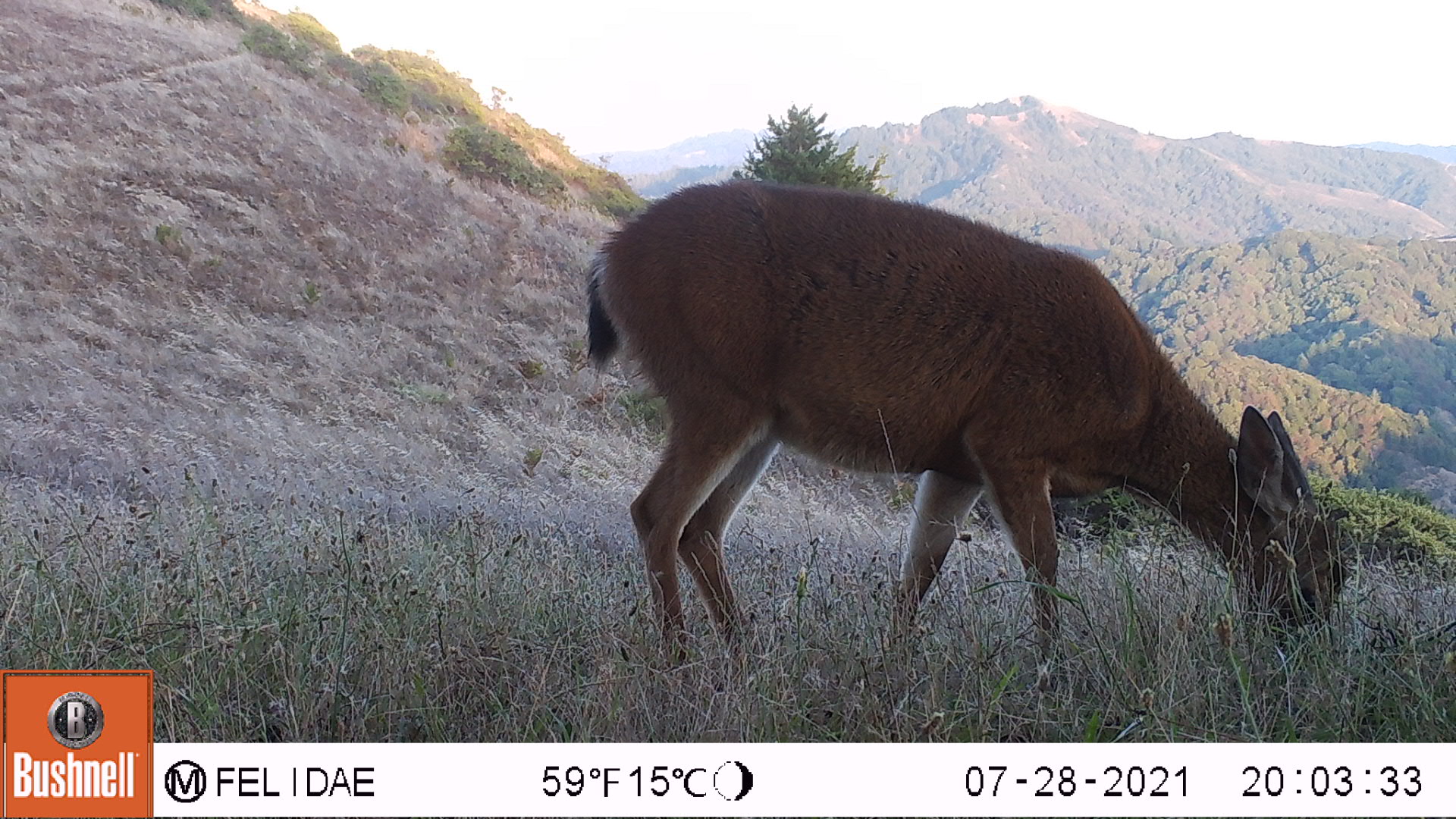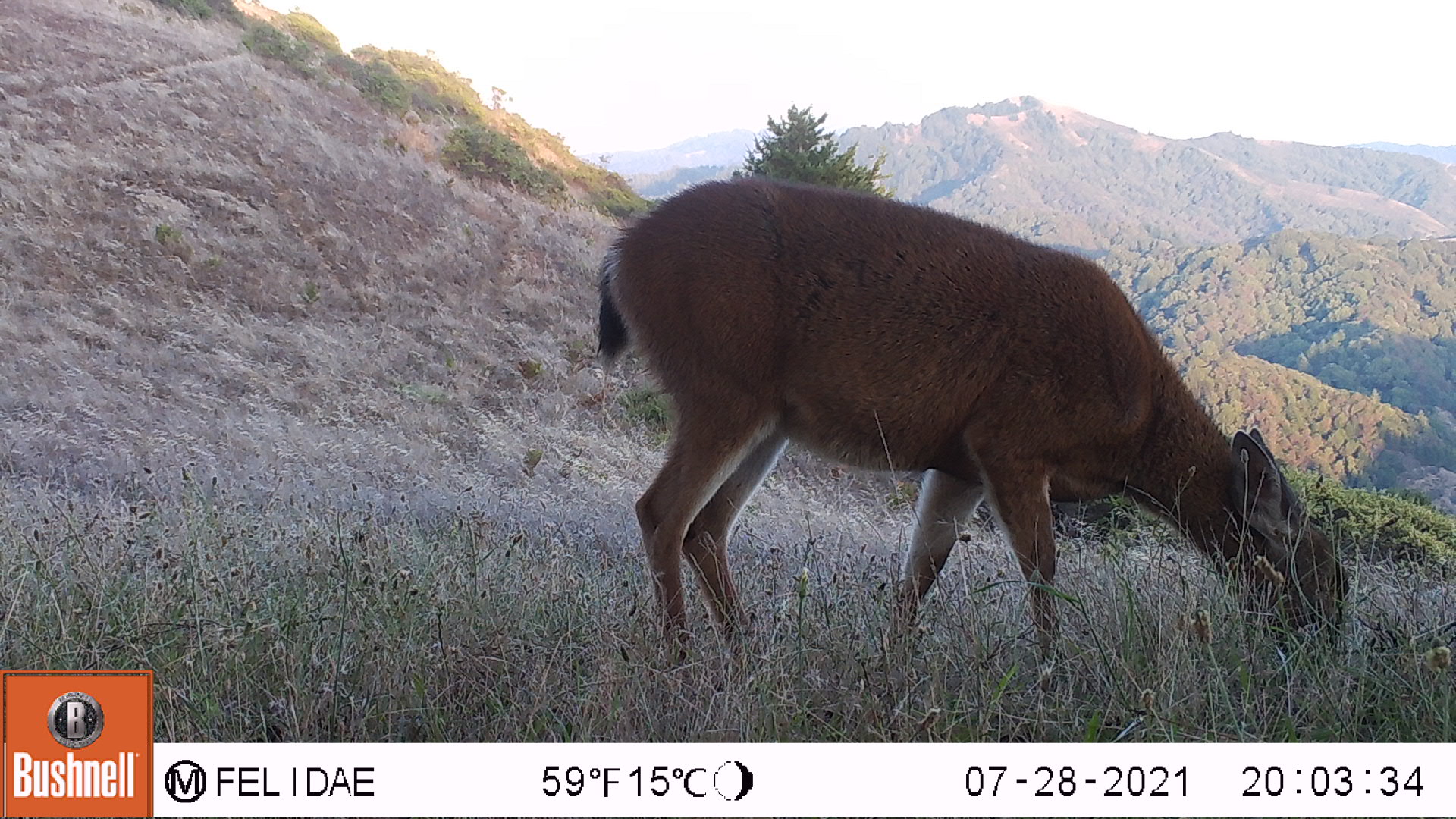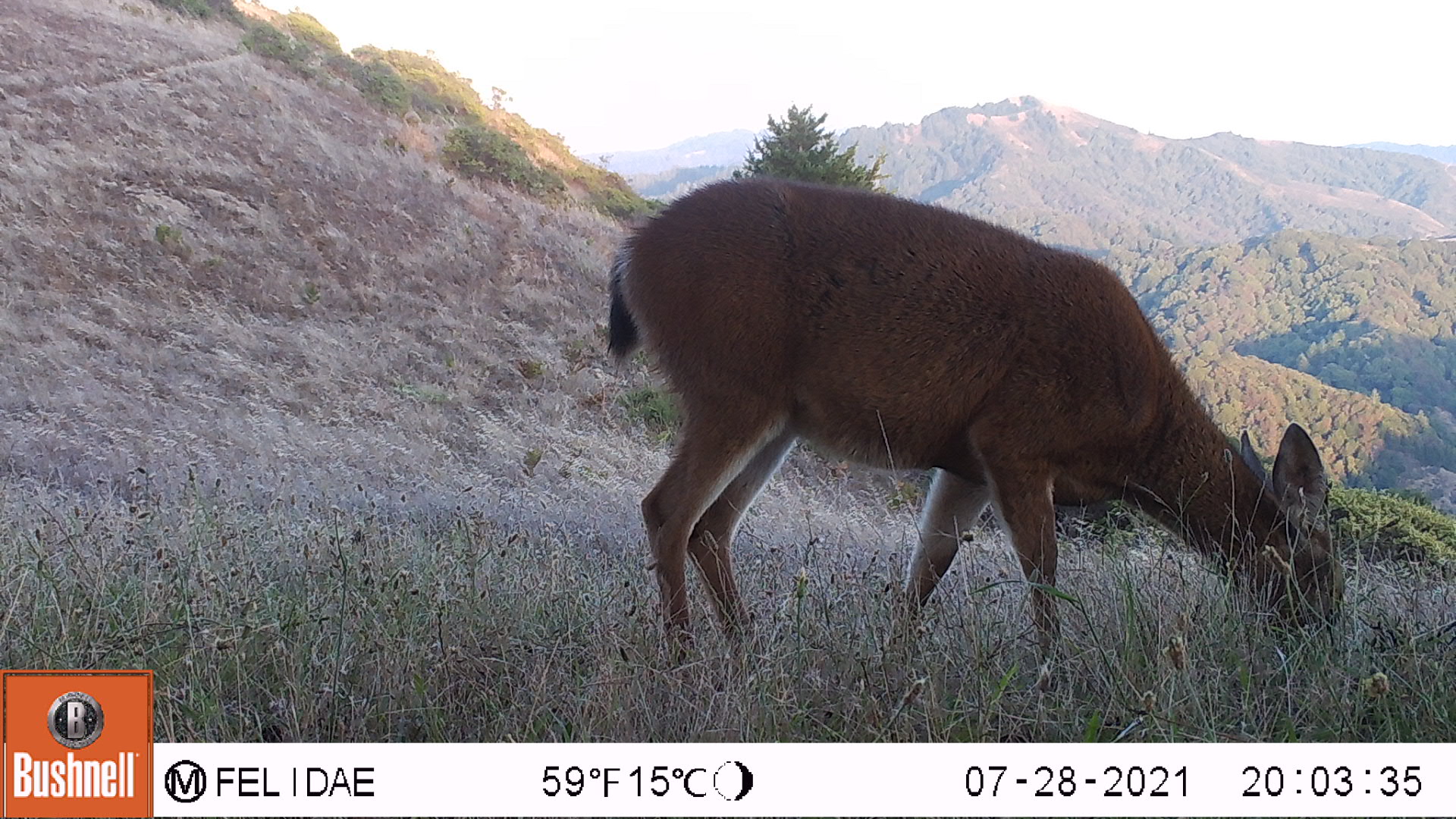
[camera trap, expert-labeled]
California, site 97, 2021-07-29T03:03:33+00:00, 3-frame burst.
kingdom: Animalia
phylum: Chordata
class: Mammalia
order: Artiodactyla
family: Cervidae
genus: Odocoileus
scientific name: Odocoileus hemionus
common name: mule deer